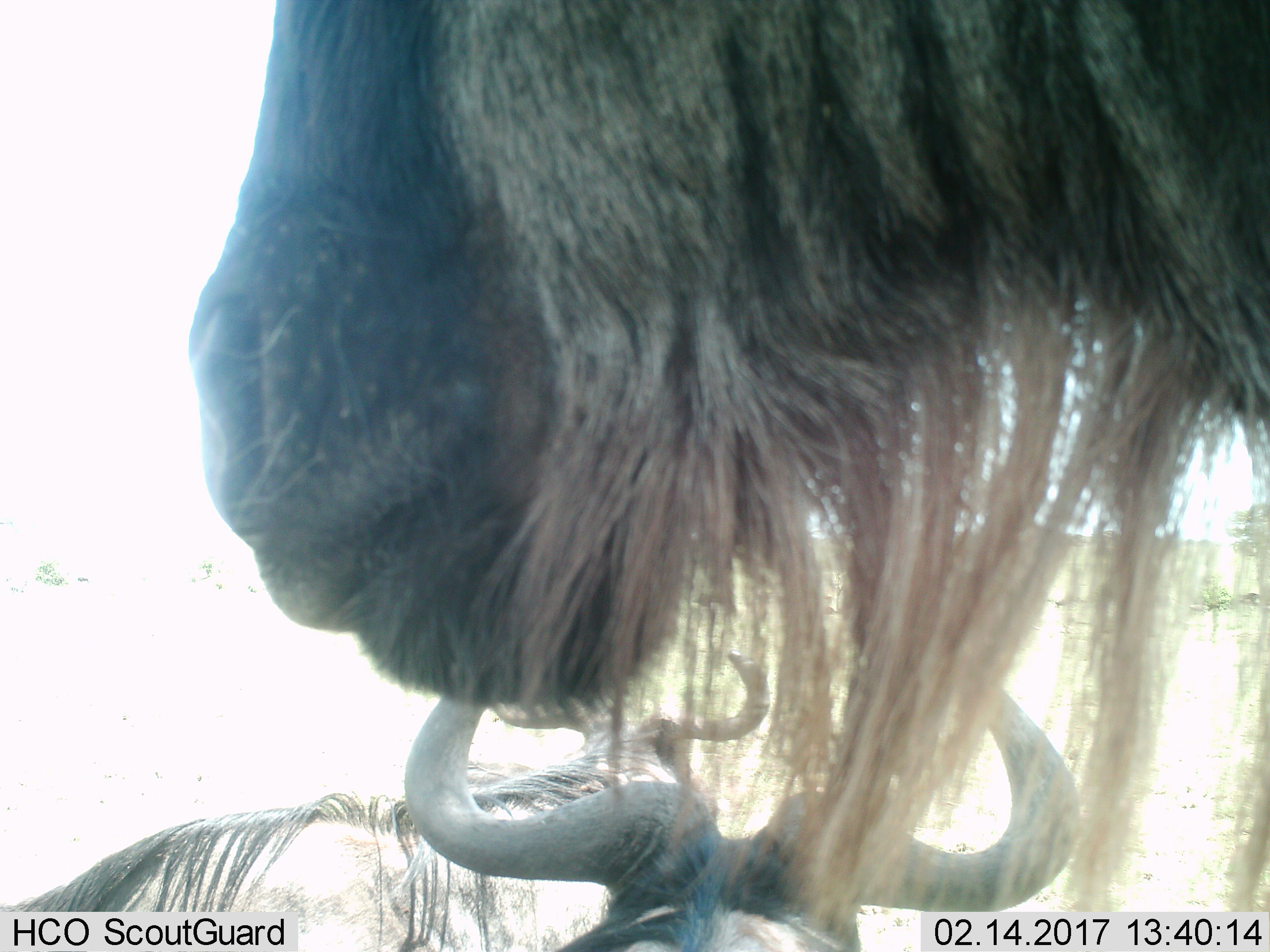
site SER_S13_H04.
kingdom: Animalia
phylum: Chordata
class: Mammalia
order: Artiodactyla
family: Bovidae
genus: Connochaetes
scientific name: Connochaetes taurinus taurinus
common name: blue wildebeest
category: wildebeestblue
Wildebeestblue (blue wildebeest) (Connochaetes taurinus taurinus), count 3. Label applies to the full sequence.